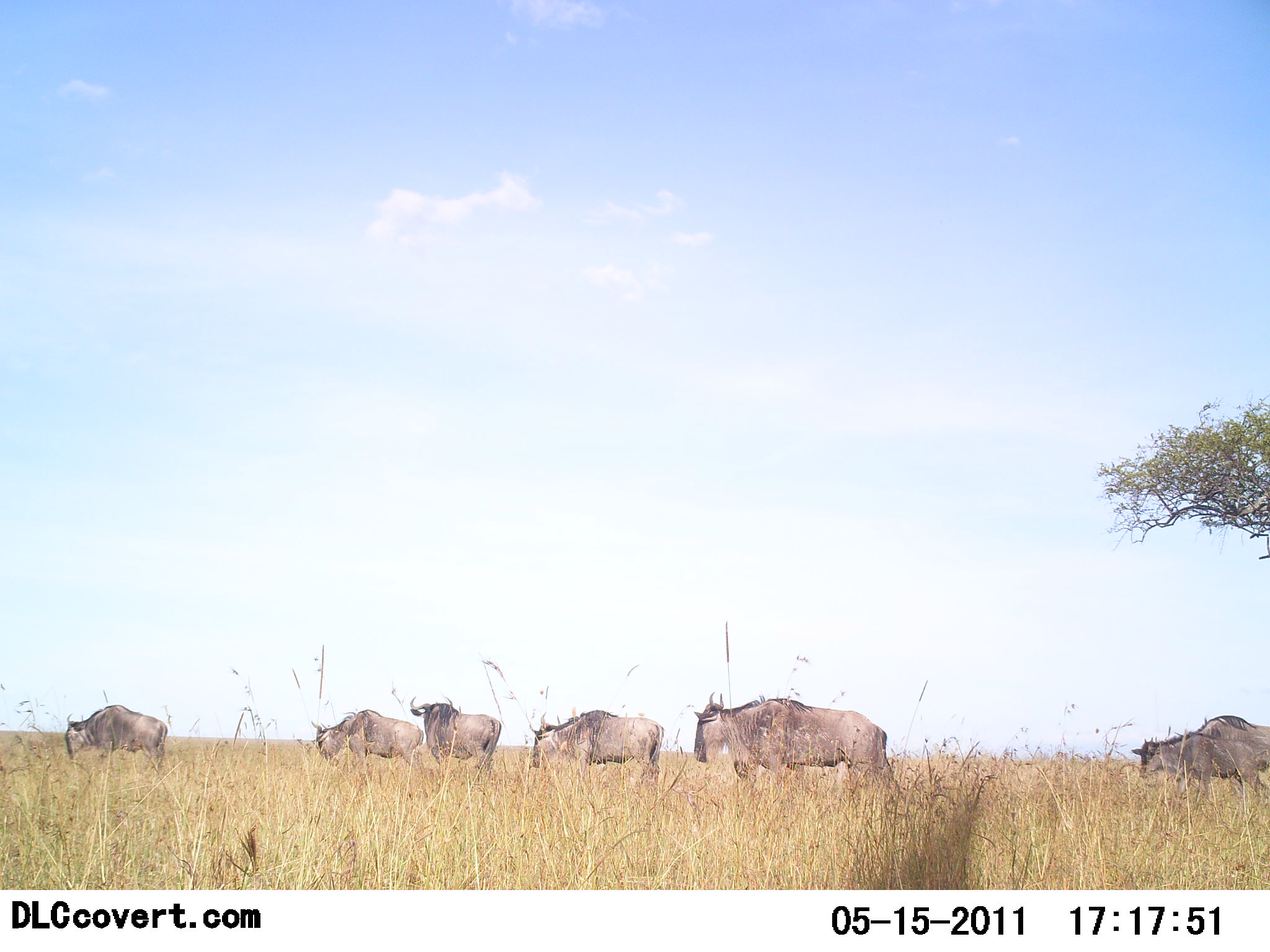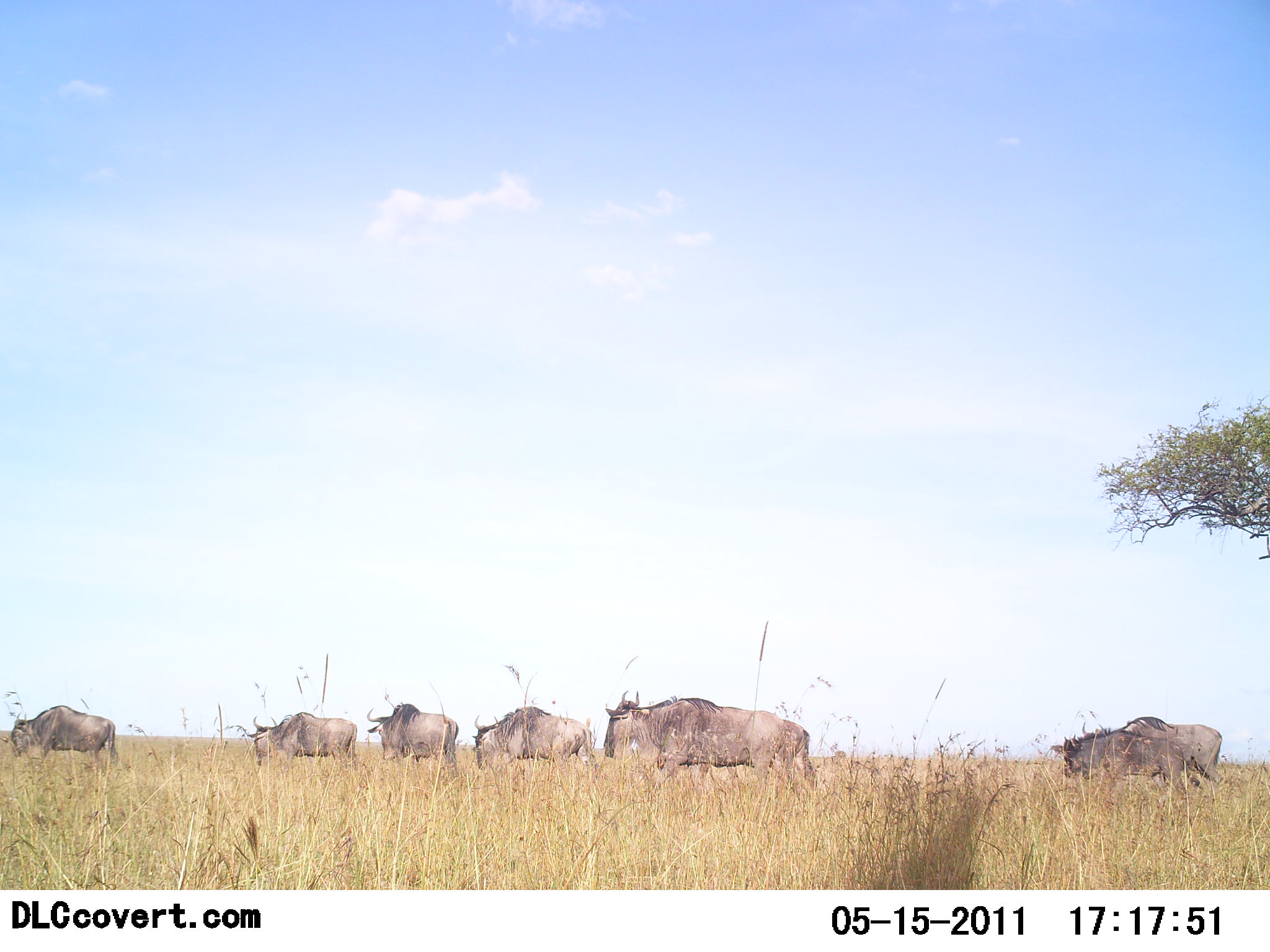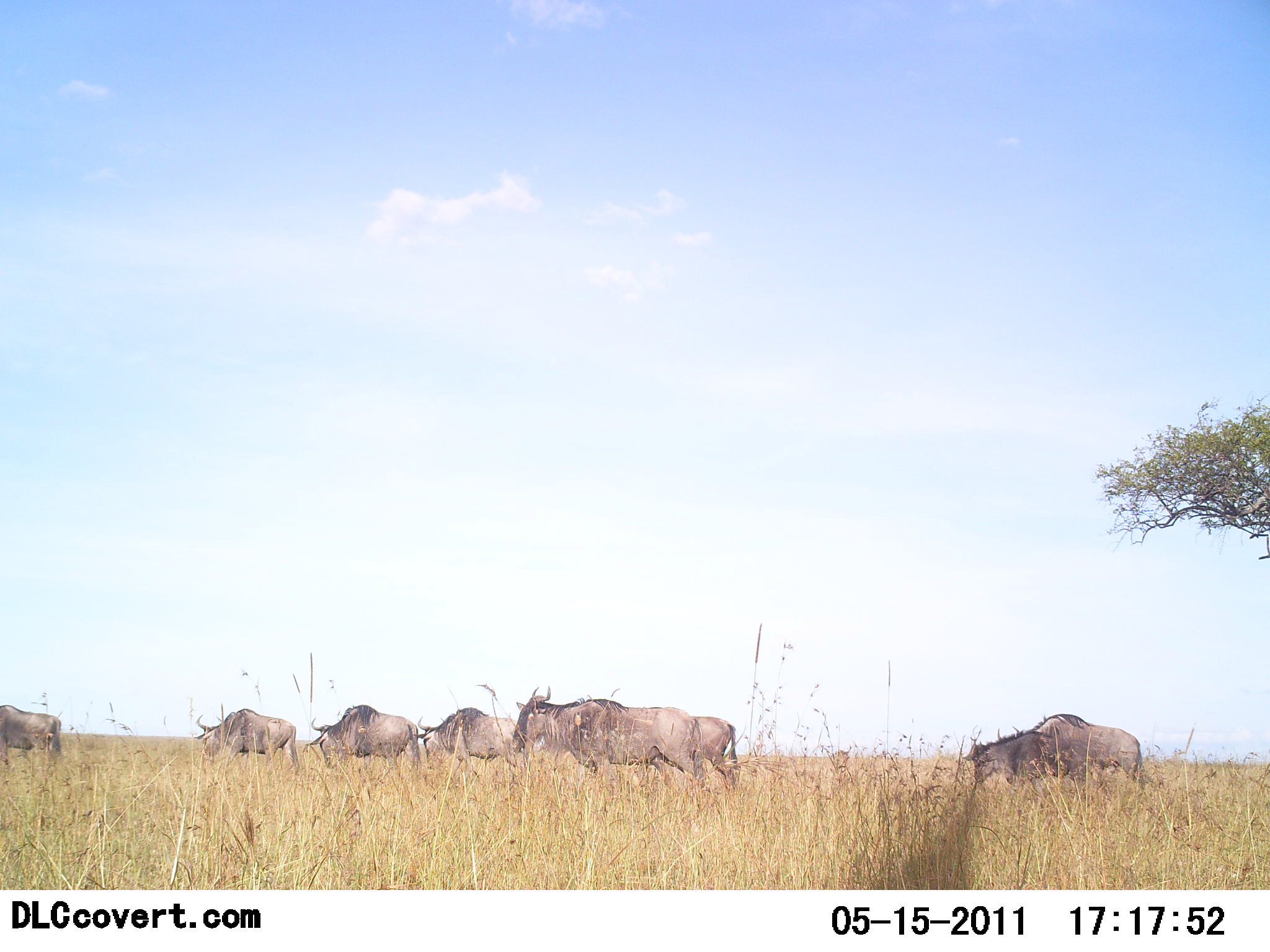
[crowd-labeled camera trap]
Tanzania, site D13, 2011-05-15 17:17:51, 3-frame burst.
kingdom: Animalia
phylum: Chordata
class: Mammalia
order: Artiodactyla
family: Bovidae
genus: Connochaetes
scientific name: Connochaetes taurinus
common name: blue wildebeest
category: wildebeest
Wildebeest (blue wildebeest) (Connochaetes taurinus), count 7. Behavior (volunteer vote fractions): standing 20%, resting 0%, moving 100%, interacting 0%. Young present (vote fraction): 0%. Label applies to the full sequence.